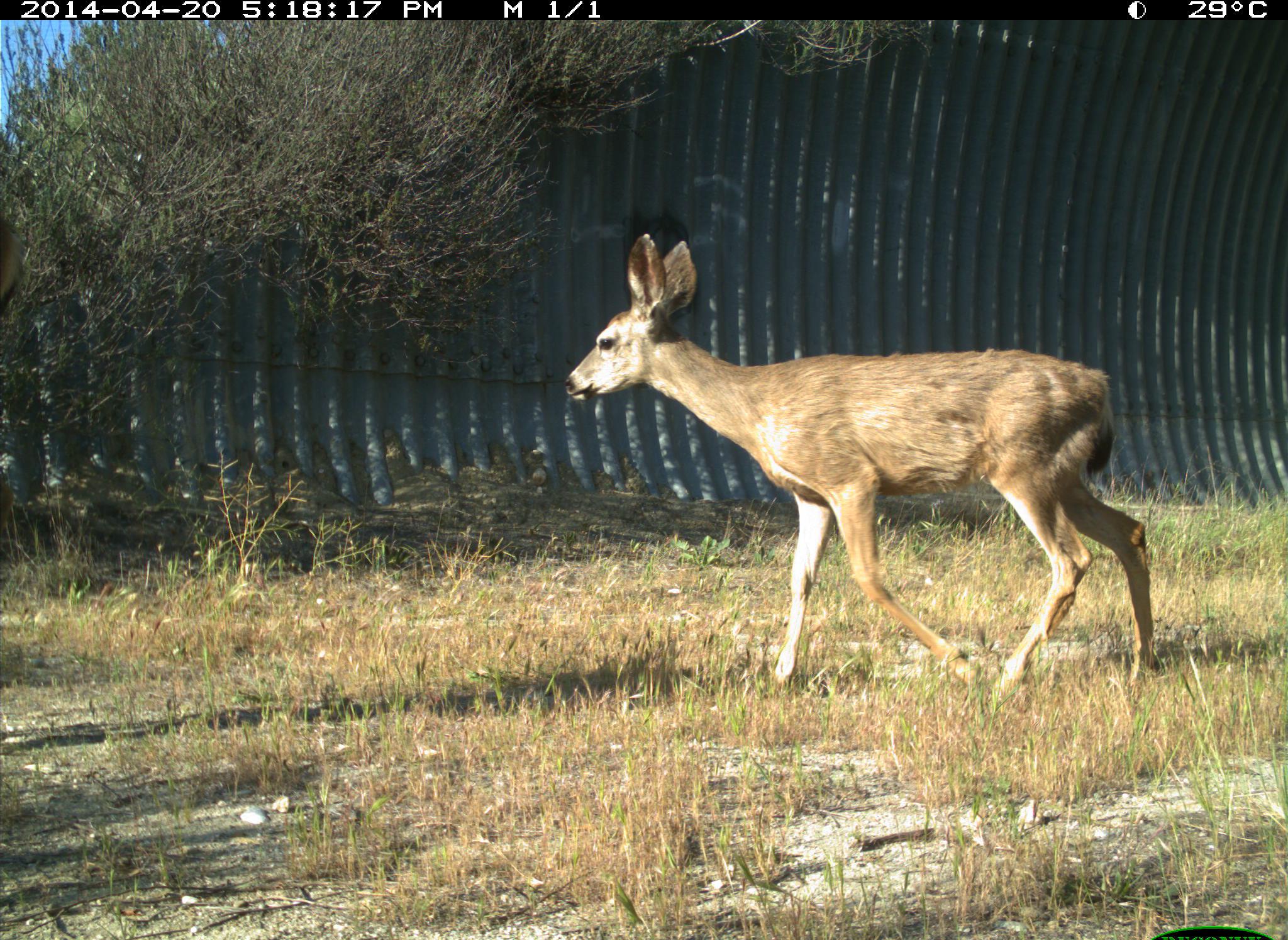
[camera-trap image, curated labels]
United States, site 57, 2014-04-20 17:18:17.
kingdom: Animalia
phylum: Chordata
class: Mammalia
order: Artiodactyla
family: Cervidae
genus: Odocoileus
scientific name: Odocoileus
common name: deer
Deer (Odocoileus).